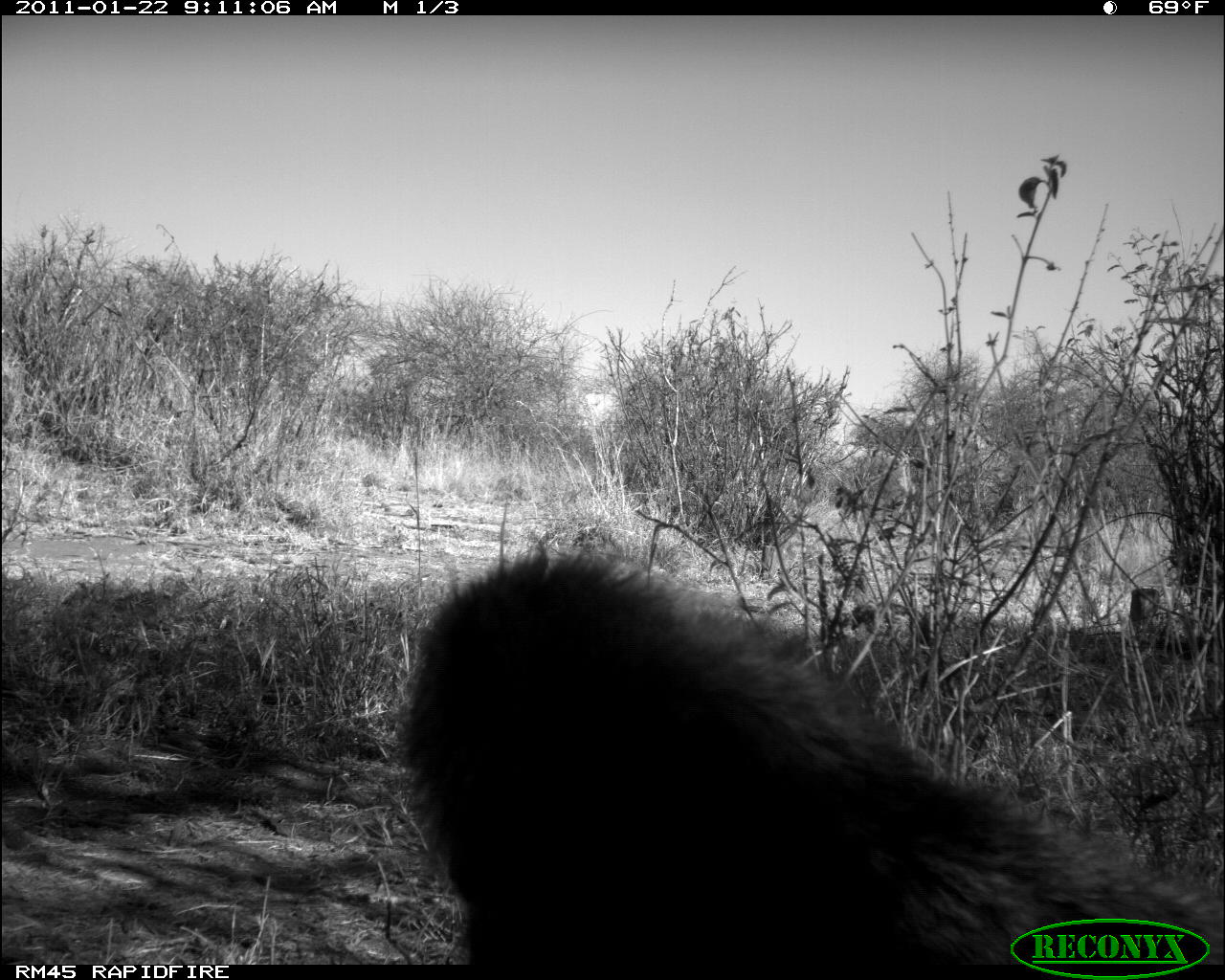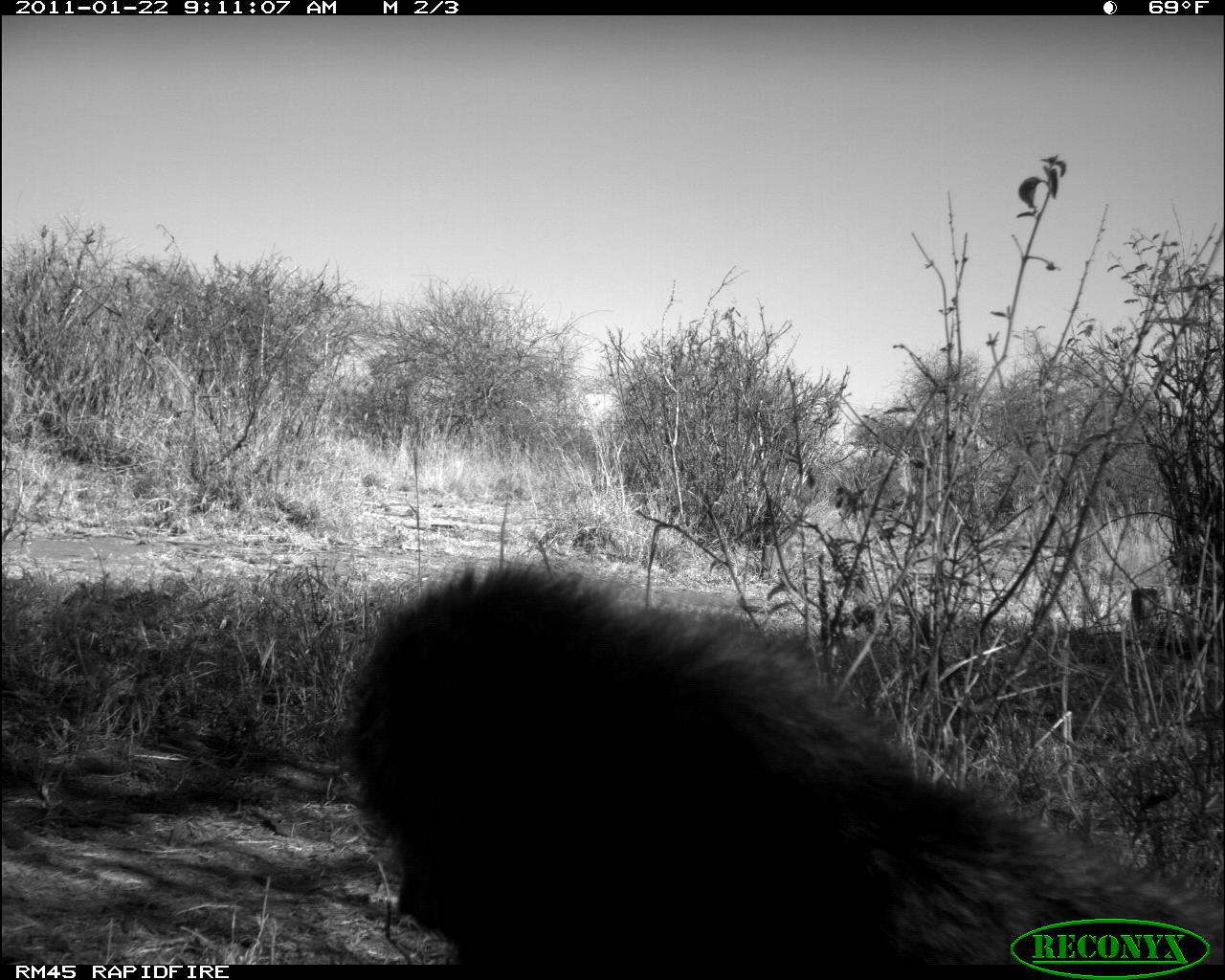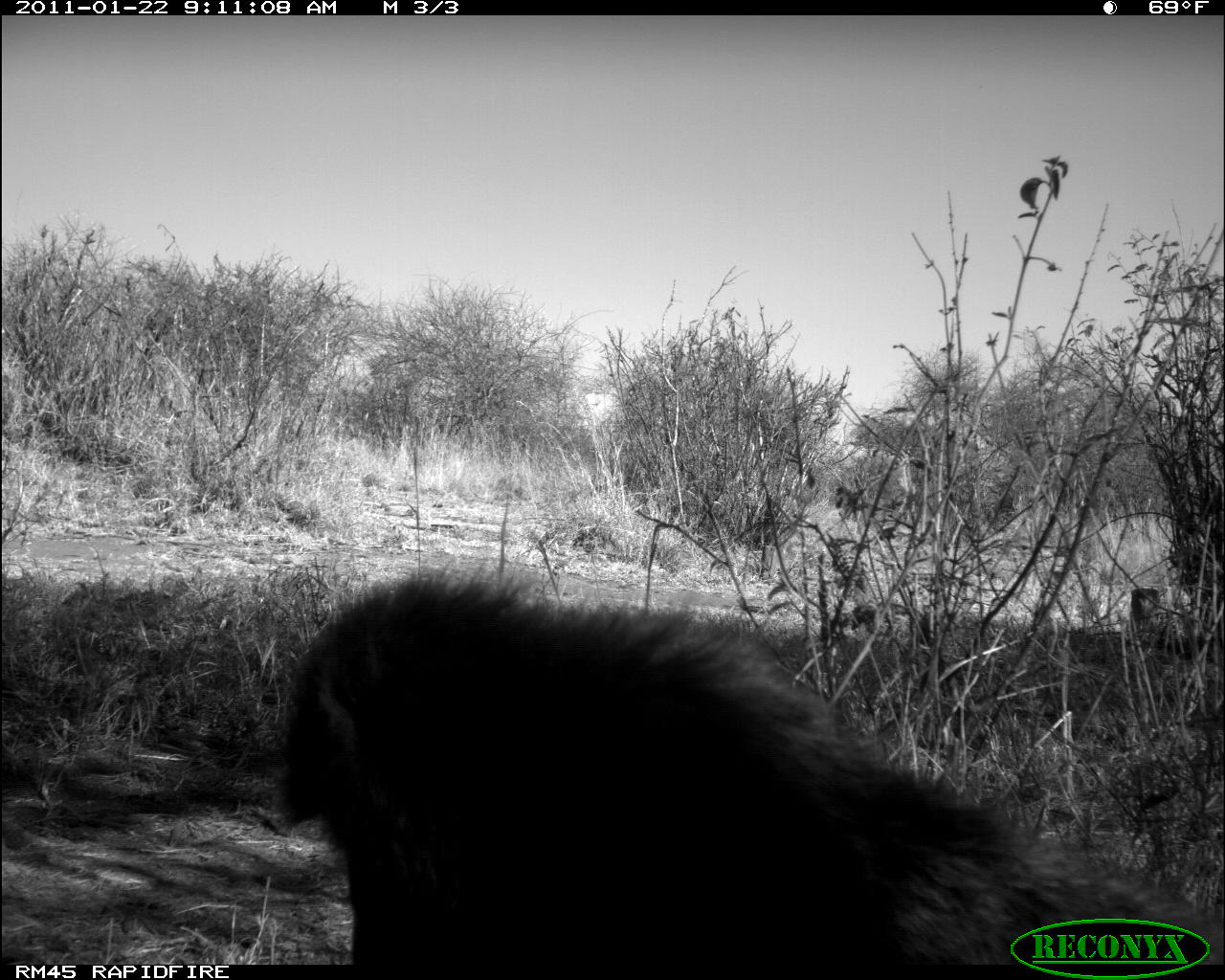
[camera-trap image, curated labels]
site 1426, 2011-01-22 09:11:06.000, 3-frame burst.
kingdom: Animalia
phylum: Chordata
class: Mammalia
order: Primates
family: Cercopithecidae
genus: Papio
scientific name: Papio anubis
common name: olive baboon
Papio anubis (olive baboon), count 1.